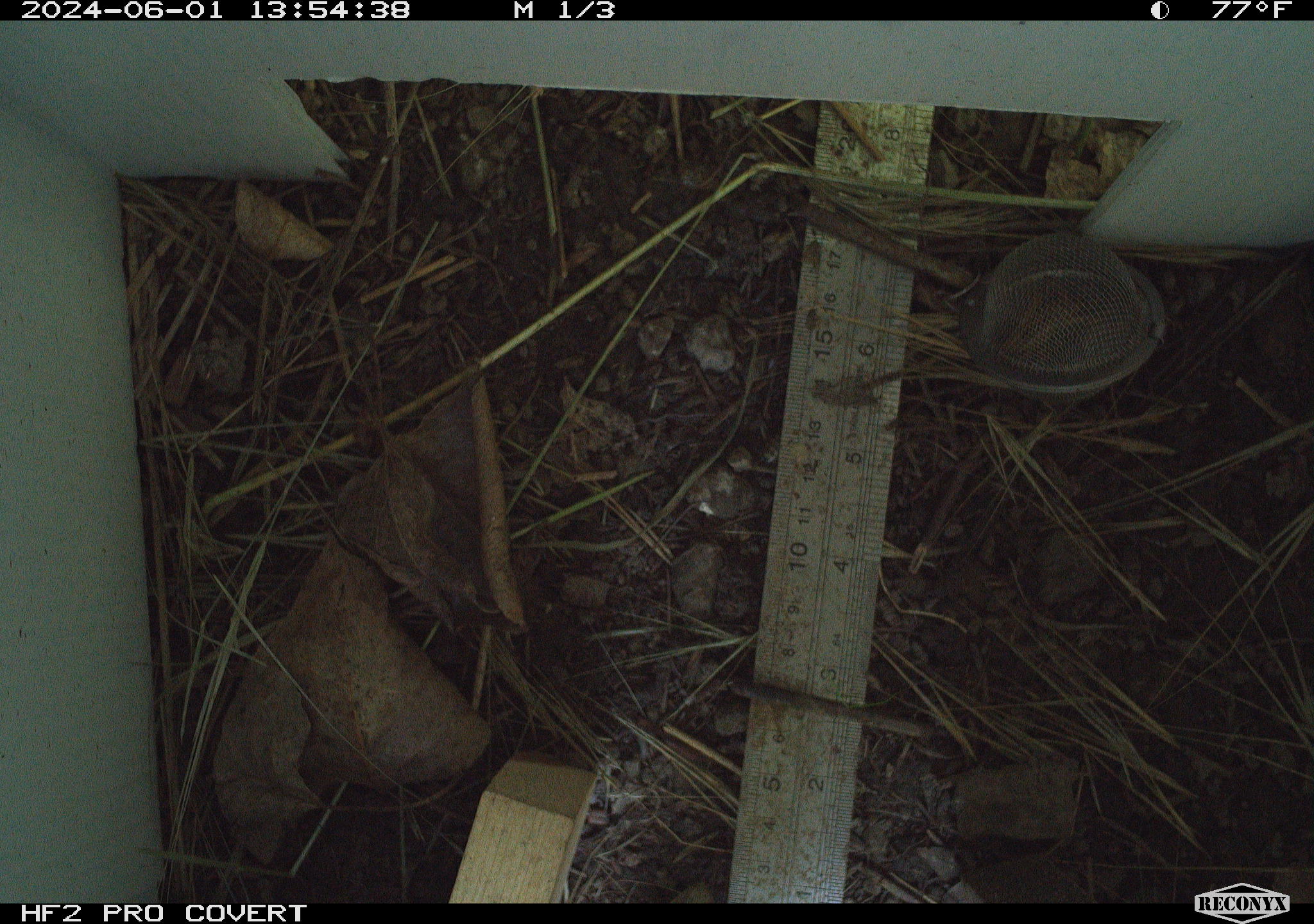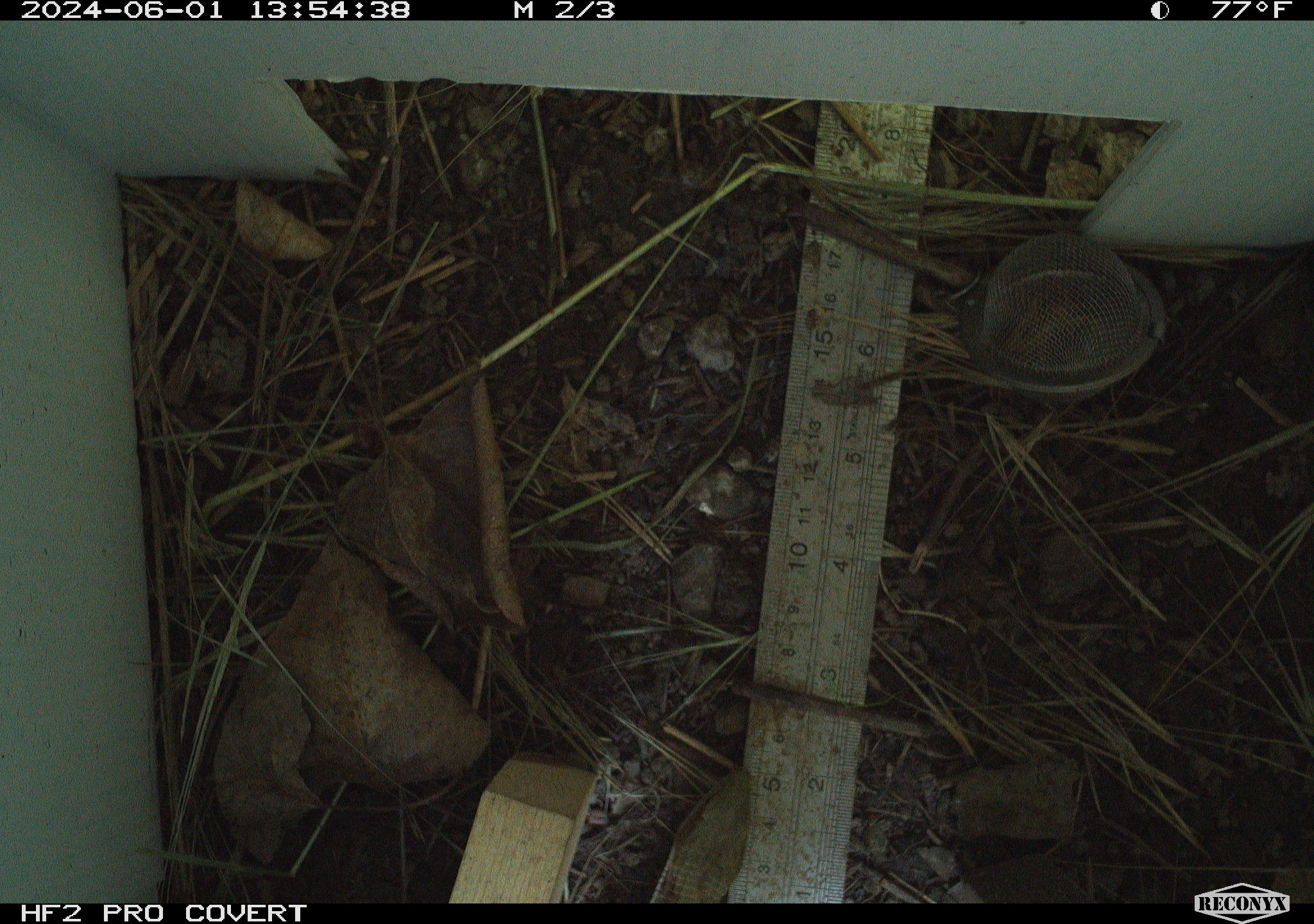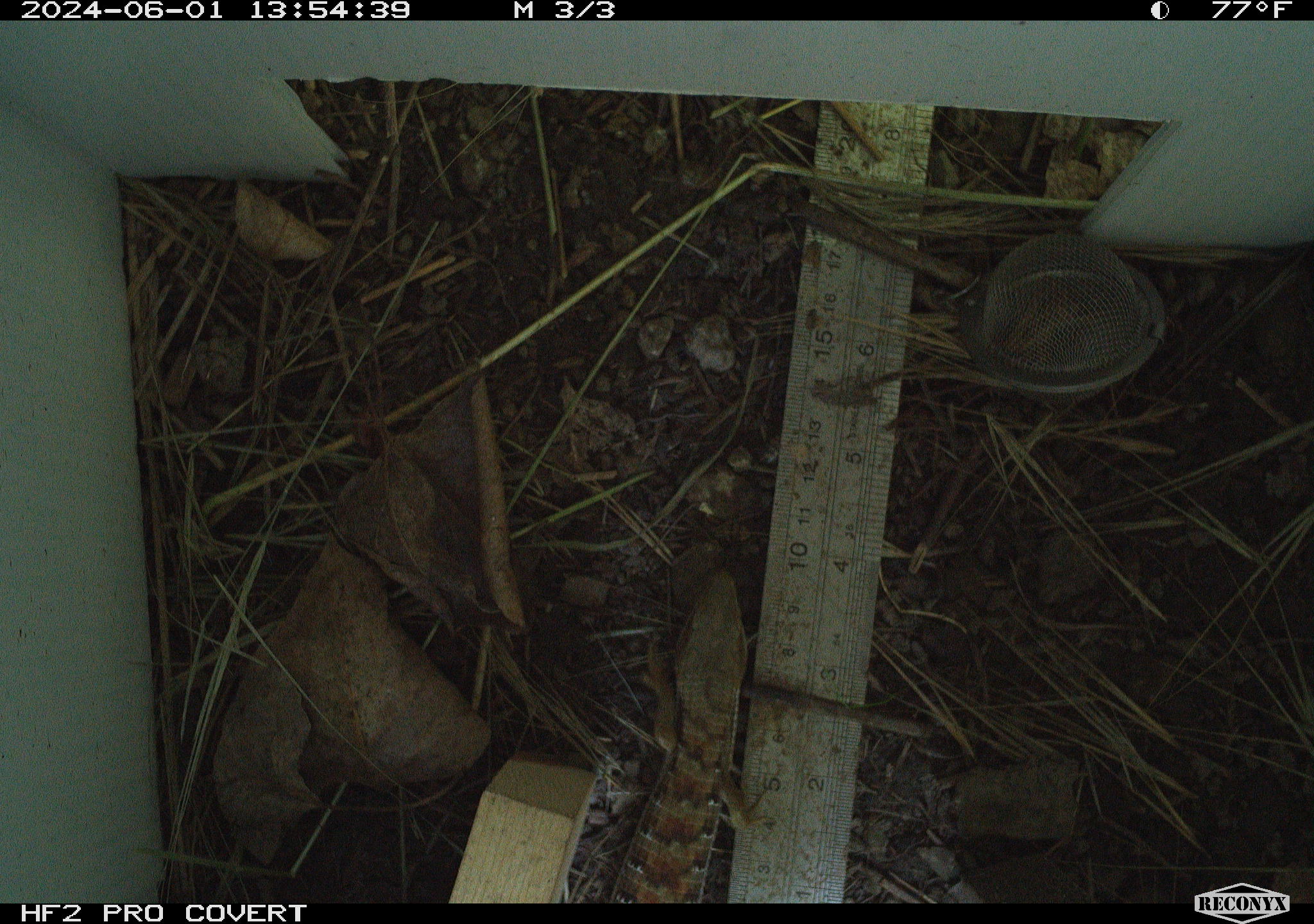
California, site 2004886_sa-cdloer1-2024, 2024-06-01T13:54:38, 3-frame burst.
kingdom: Animalia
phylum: Chordata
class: Reptilia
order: Squamata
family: Anguidae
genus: Elgaria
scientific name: Elgaria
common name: alligator lizards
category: elgaria species